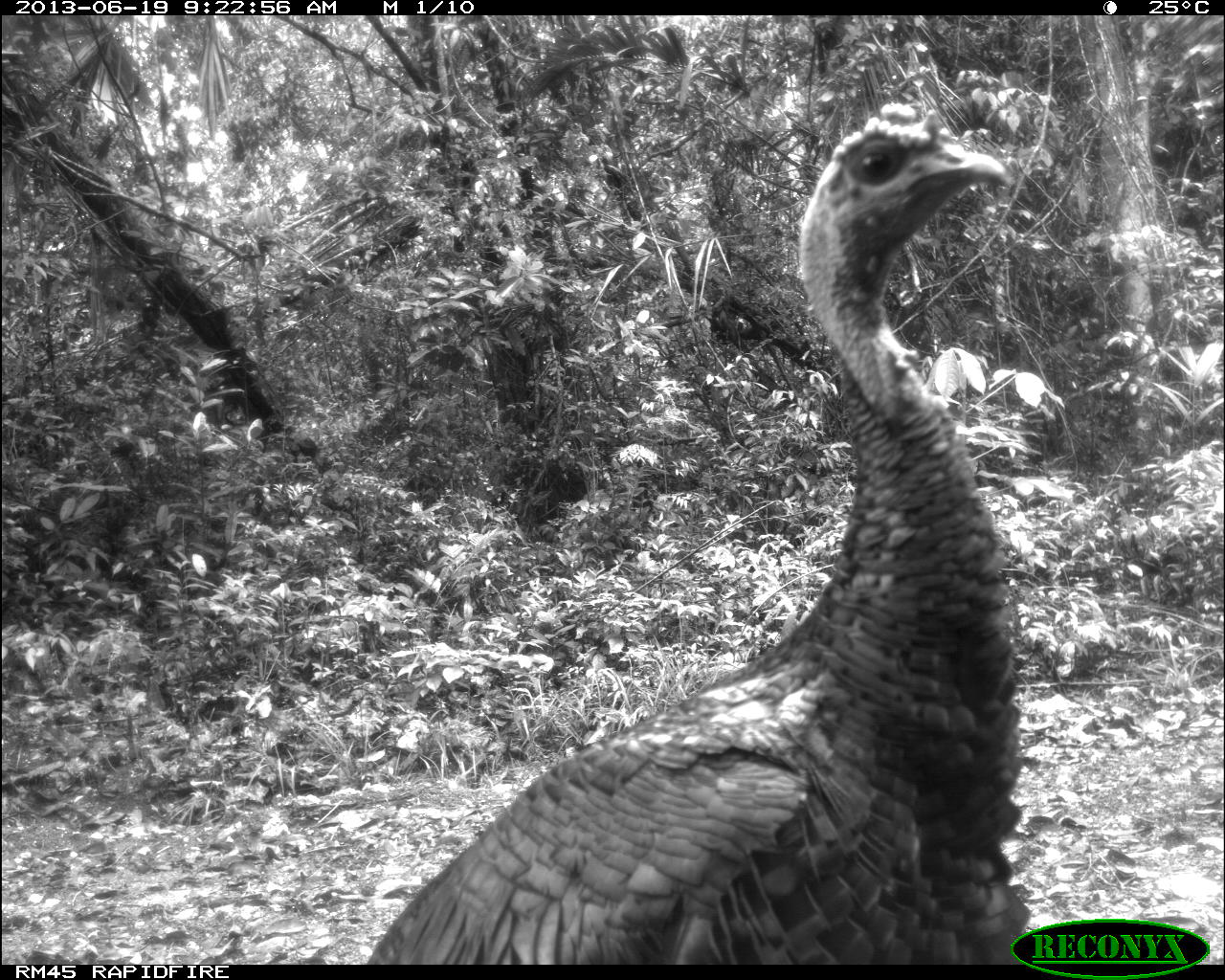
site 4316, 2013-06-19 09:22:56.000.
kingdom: Animalia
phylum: Chordata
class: Aves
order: Galliformes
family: Phasianidae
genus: Meleagris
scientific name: Meleagris ocellata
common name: ocellated turkey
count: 1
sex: male